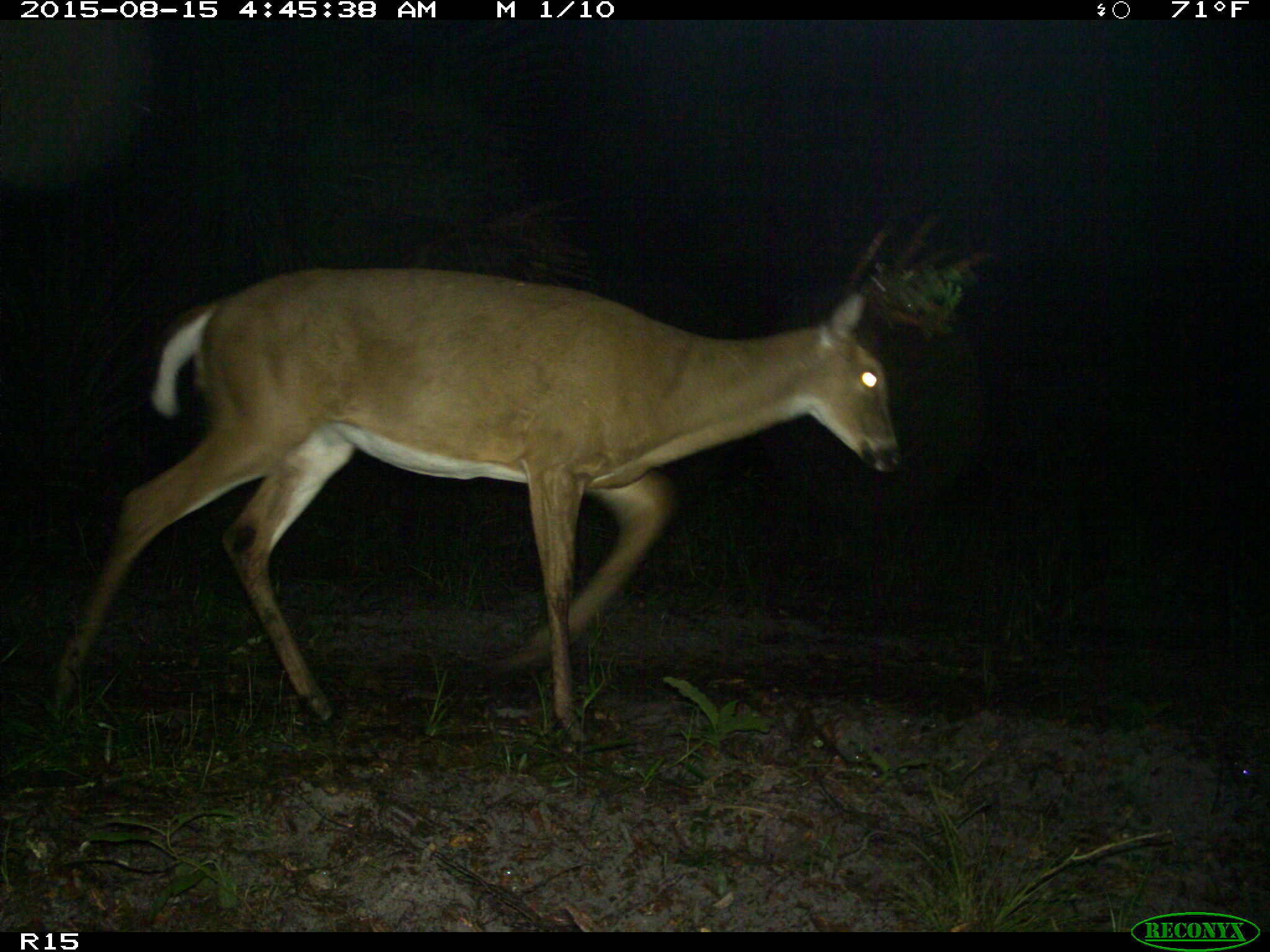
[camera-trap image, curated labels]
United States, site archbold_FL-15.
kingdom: Animalia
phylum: Chordata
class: Mammalia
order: Artiodactyla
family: Cervidae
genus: Odocoileus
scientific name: Odocoileus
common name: deer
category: unidentified deer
Unidentified deer (deer) (Odocoileus).